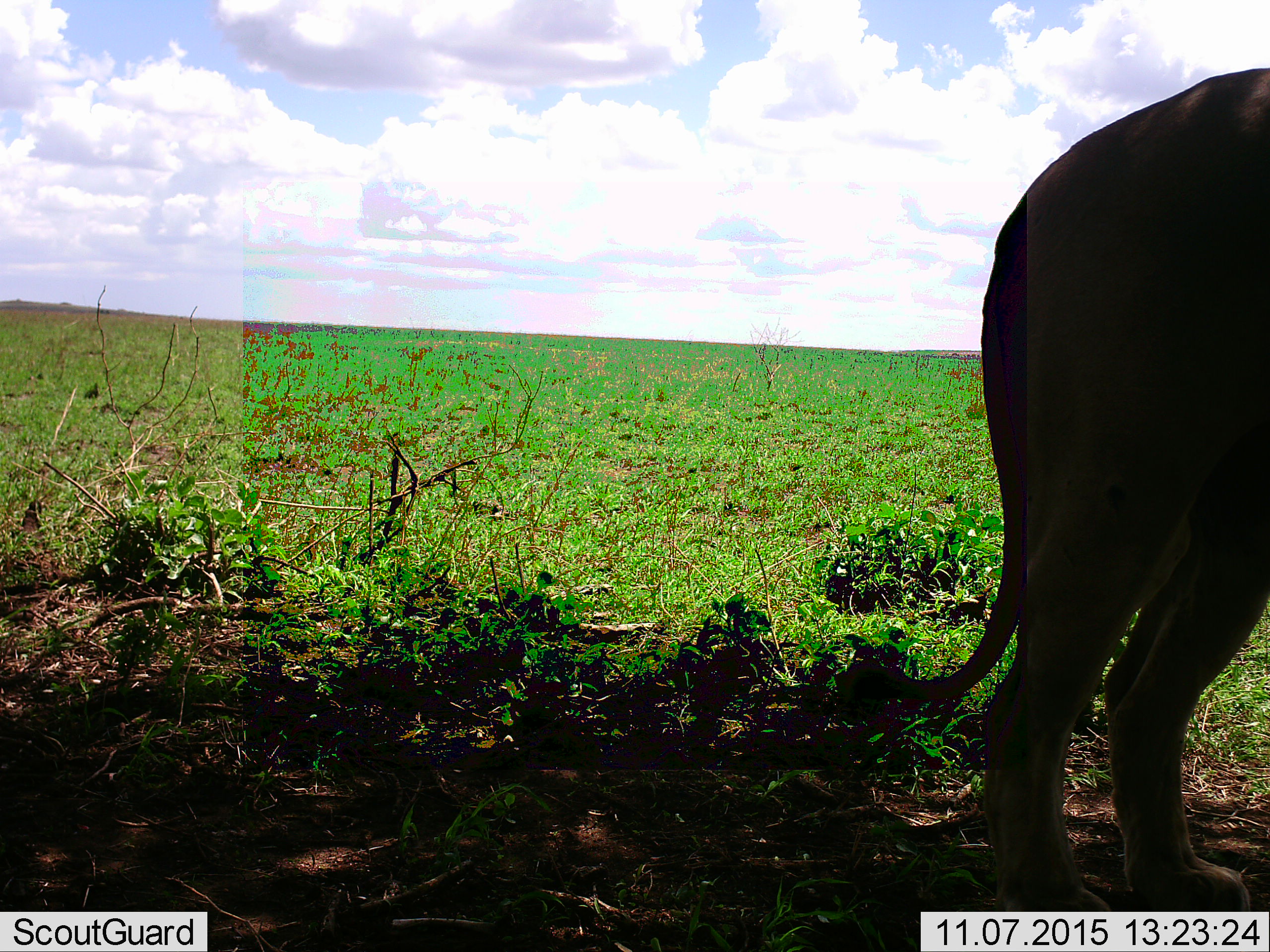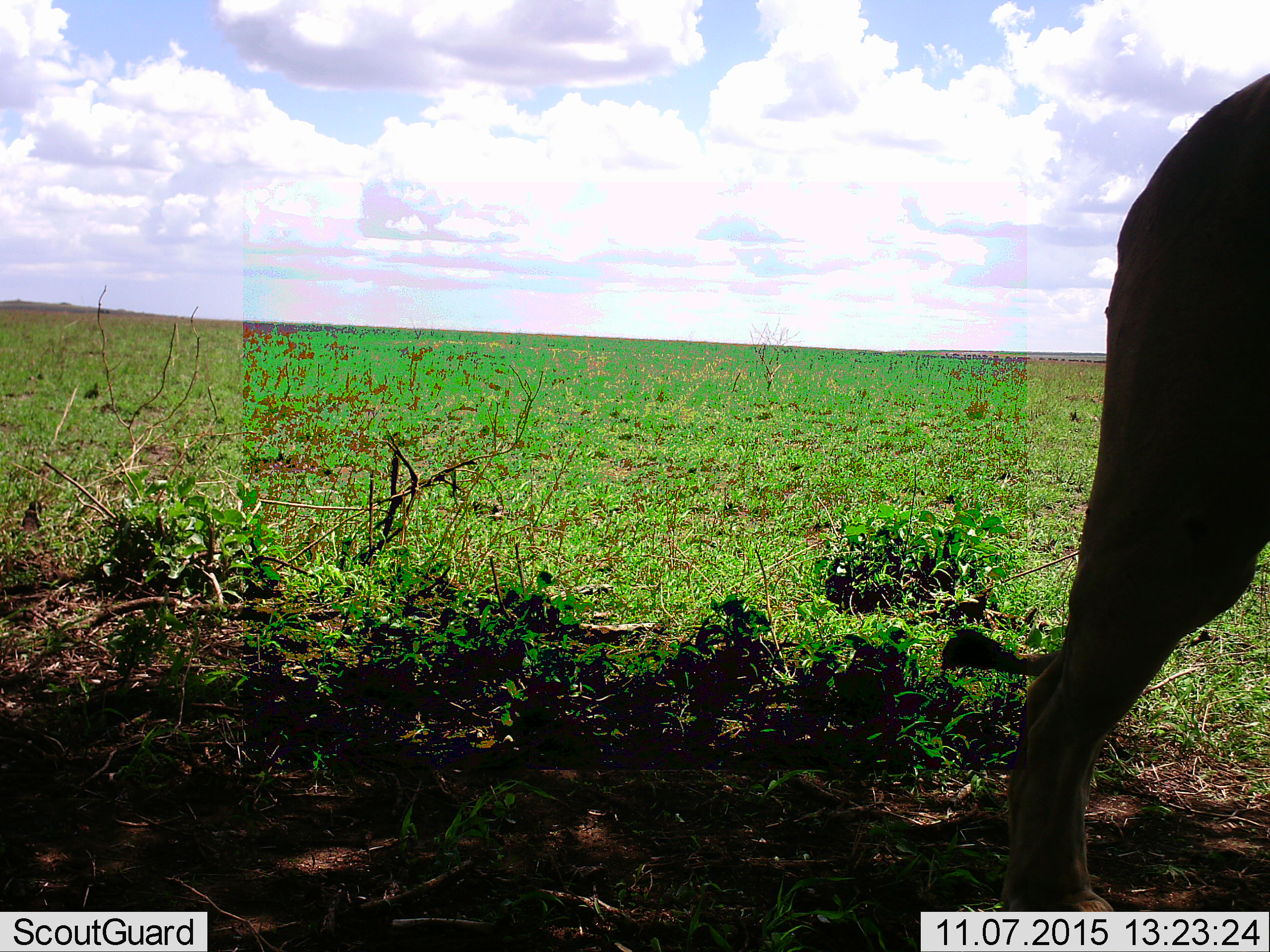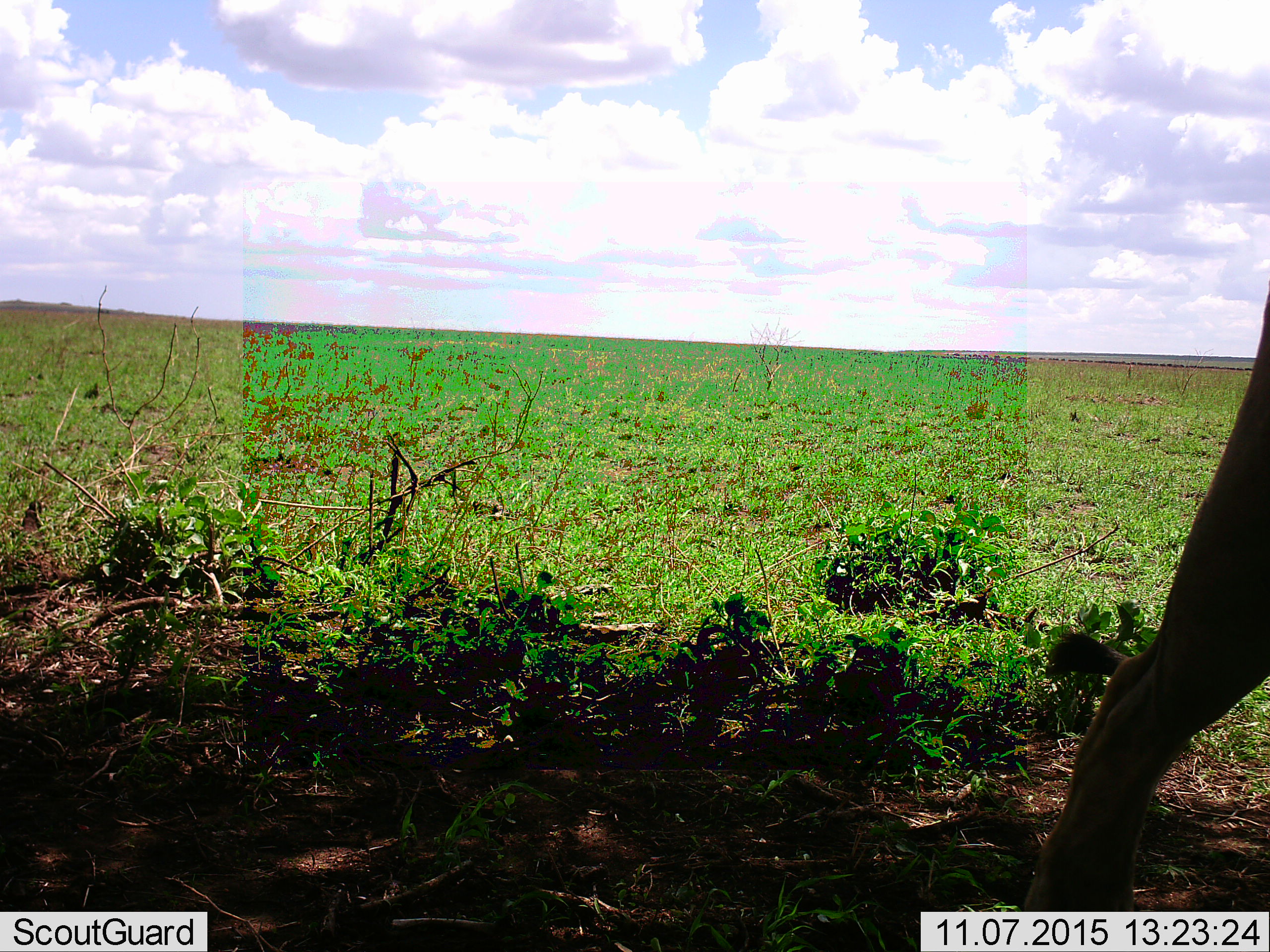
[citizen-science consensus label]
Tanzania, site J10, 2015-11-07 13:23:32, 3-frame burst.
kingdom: Animalia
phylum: Chordata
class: Mammalia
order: Carnivora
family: Felidae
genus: Panthera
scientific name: Panthera leo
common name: lion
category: lionmale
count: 1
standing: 50%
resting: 0%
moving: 50%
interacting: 0%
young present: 0%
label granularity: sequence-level